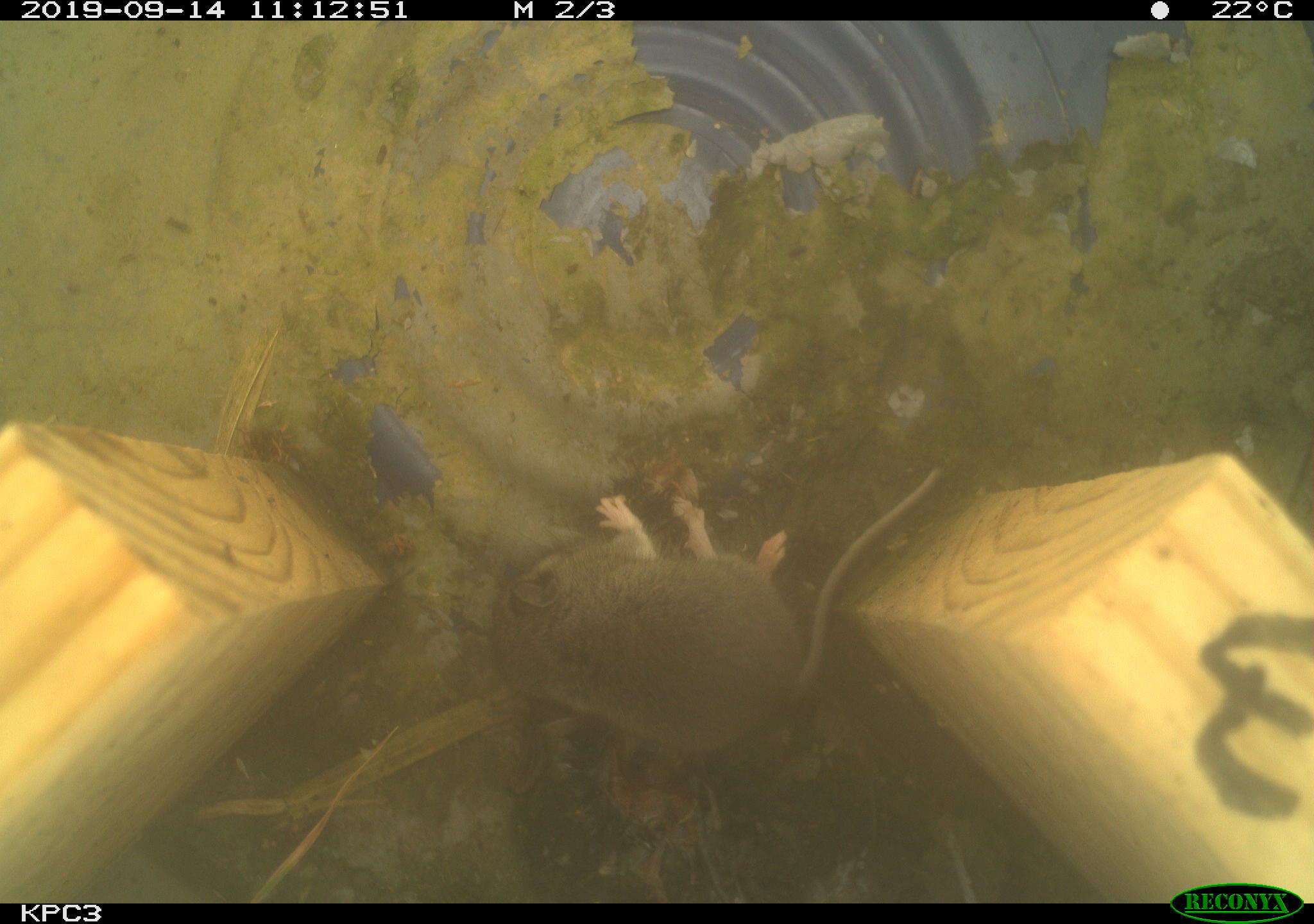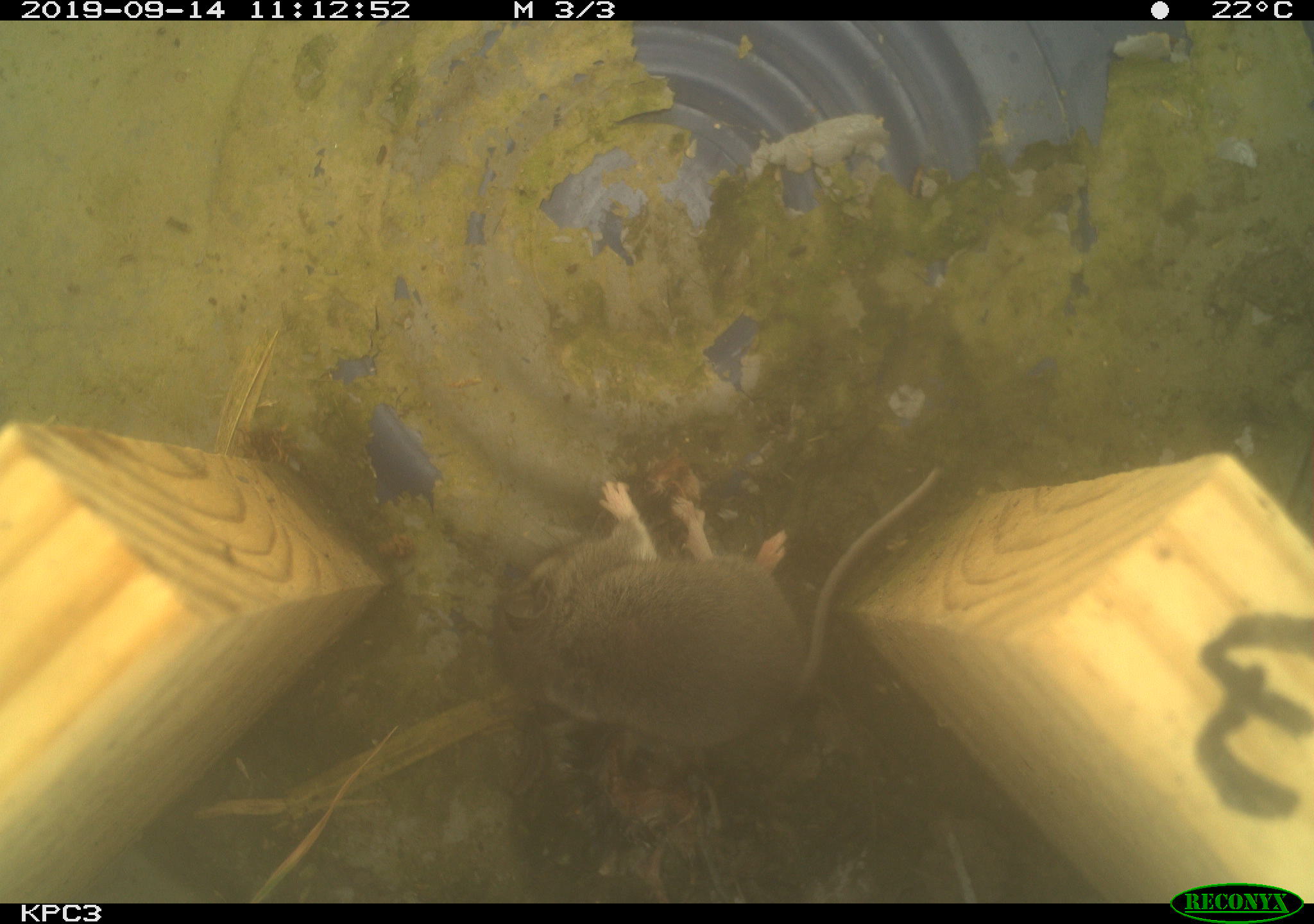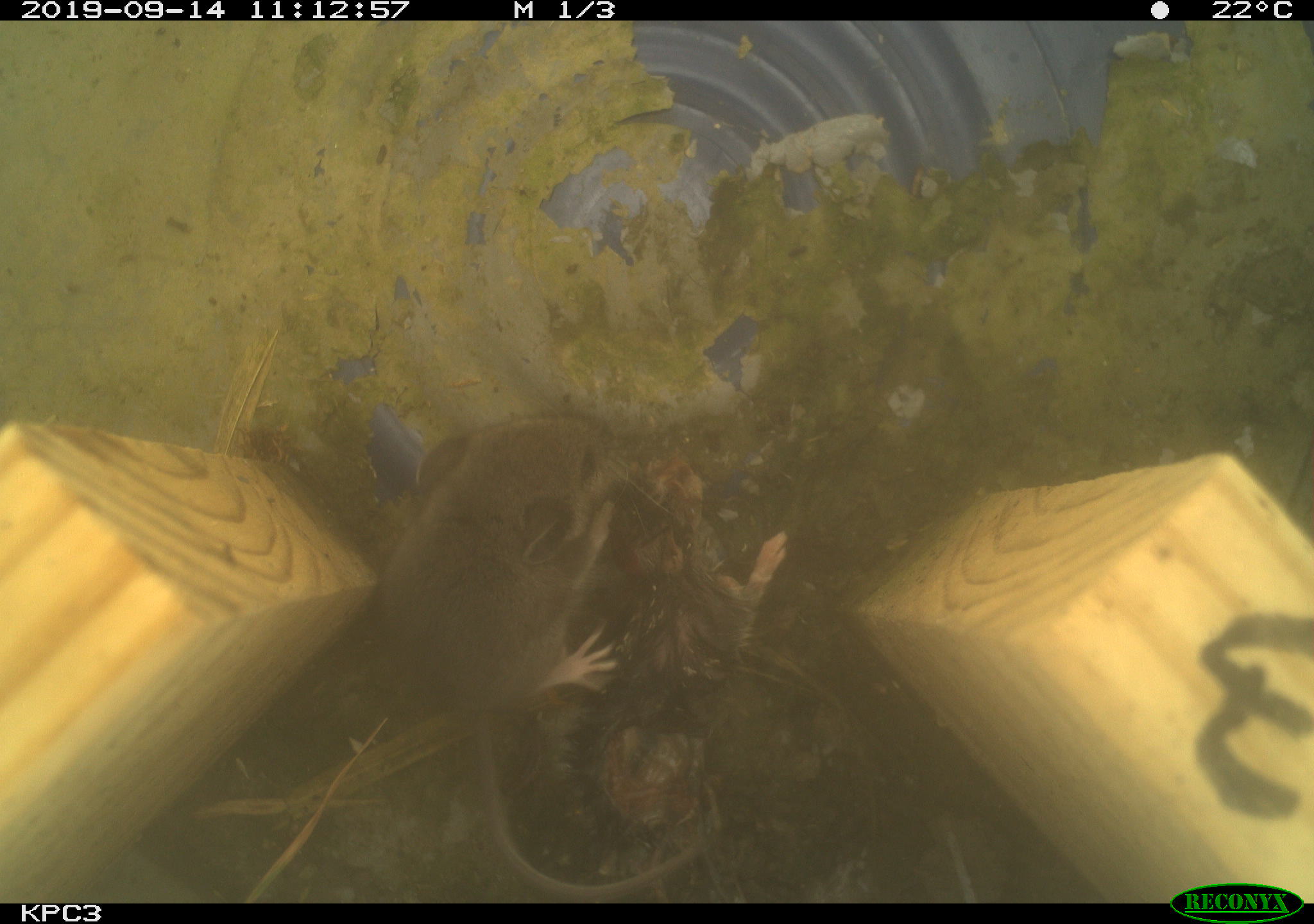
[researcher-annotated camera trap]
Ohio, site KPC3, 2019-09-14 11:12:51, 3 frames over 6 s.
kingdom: Animalia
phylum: Chordata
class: Mammalia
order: Rodentia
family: Cricetidae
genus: Peromyscus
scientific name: Peromyscus leucopus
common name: white-footed mouse